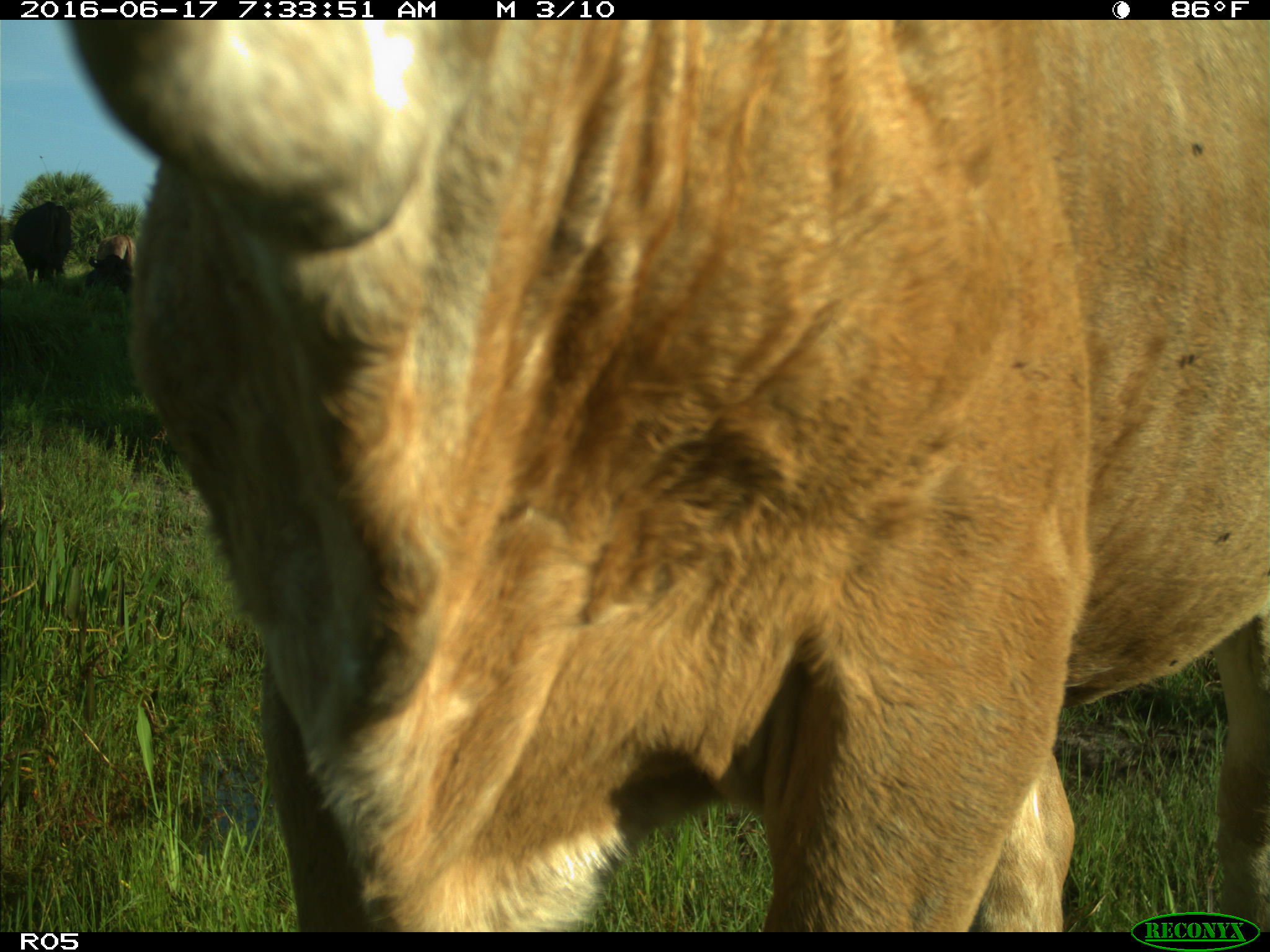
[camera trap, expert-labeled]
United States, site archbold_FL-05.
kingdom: Animalia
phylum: Chordata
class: Mammalia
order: Artiodactyla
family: Bovidae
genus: Bos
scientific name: Bos taurus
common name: domestic cow